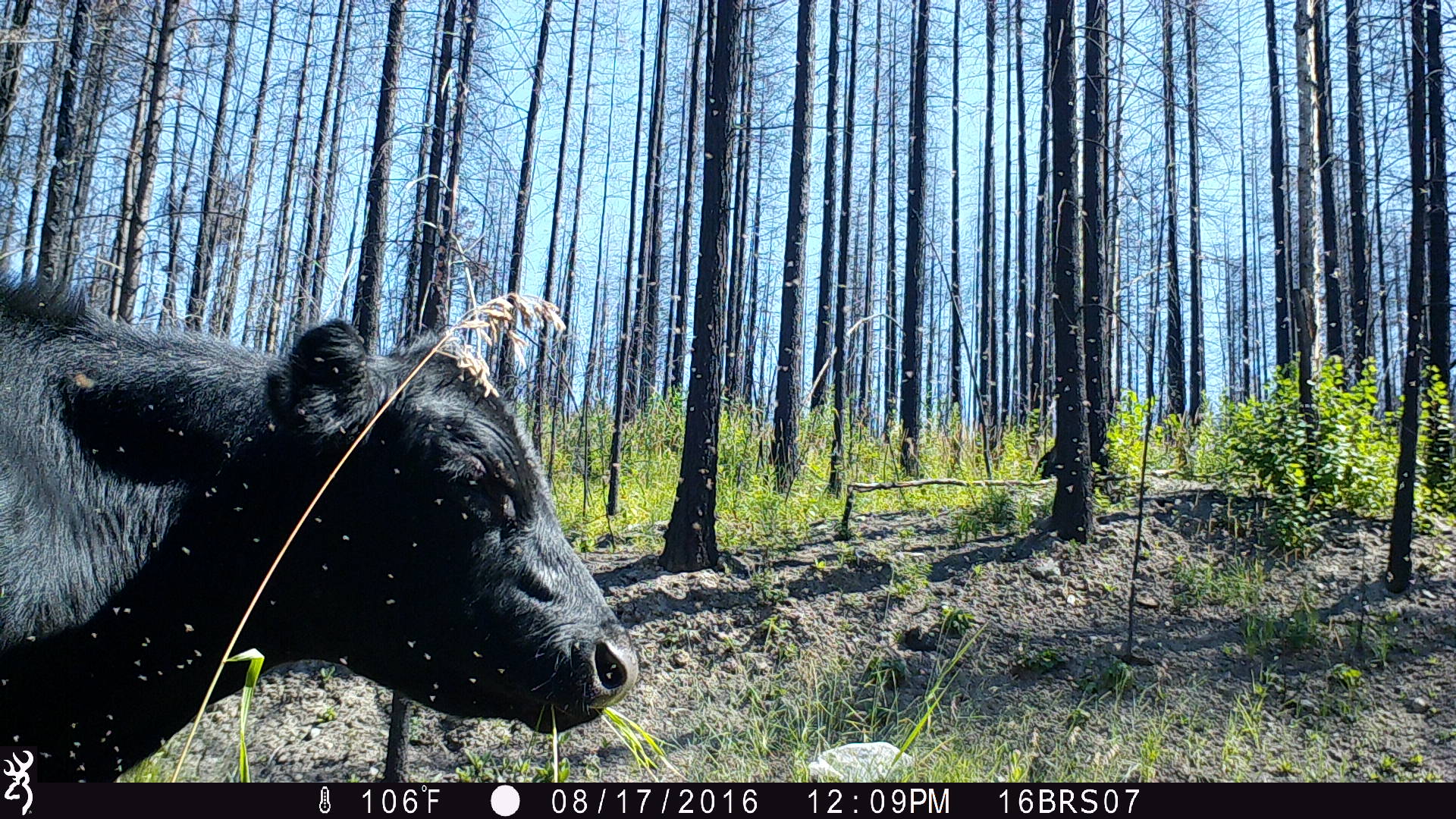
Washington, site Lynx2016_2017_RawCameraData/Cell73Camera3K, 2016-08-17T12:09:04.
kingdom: Animalia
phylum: Chordata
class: Mammalia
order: Artiodactyla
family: Bovidae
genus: Bos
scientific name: Bos taurus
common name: domestic cattle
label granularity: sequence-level